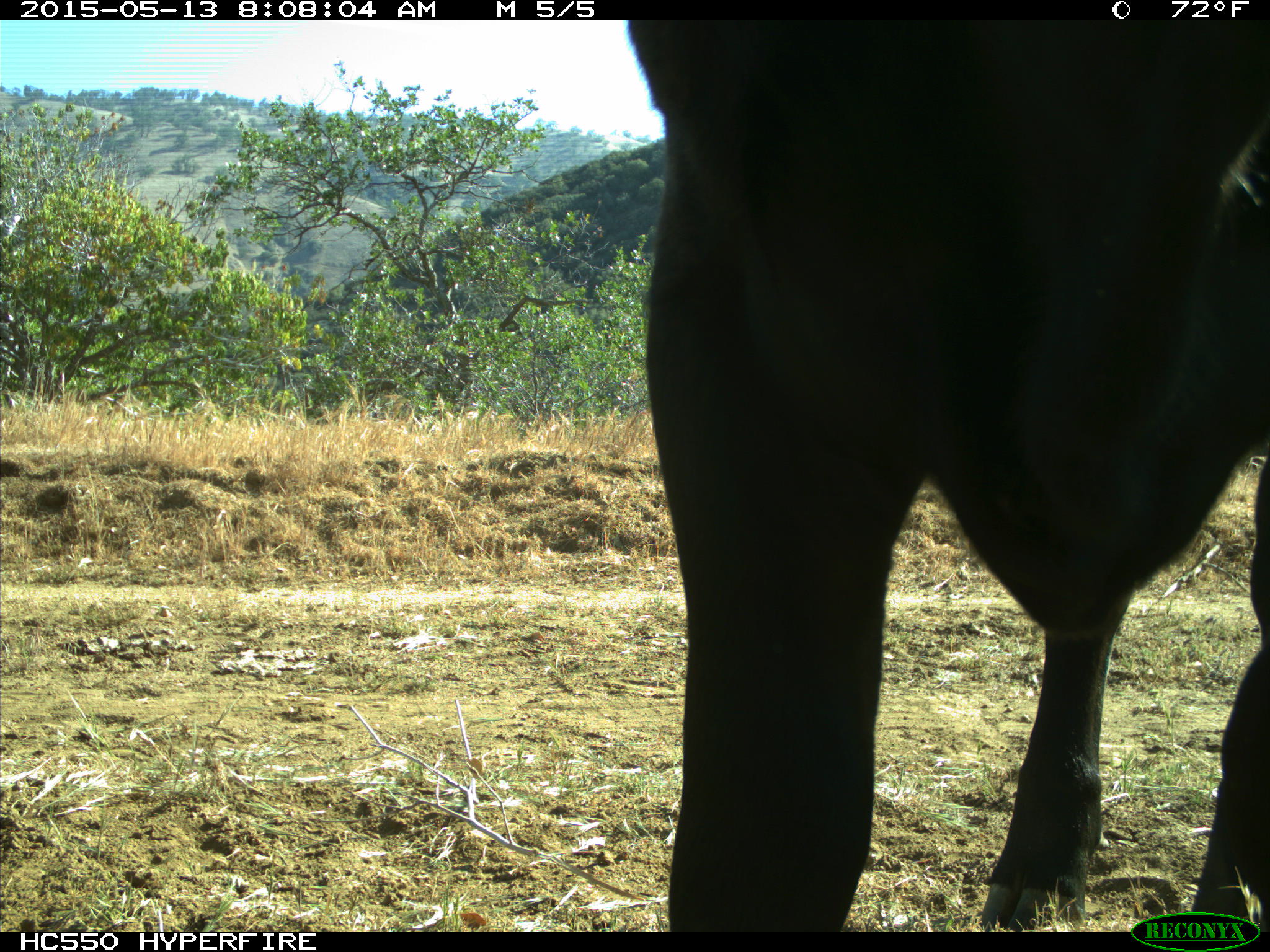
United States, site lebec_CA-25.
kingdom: Animalia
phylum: Chordata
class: Mammalia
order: Artiodactyla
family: Bovidae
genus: Bos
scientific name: Bos taurus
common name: domestic cow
Bos taurus (domestic cow).